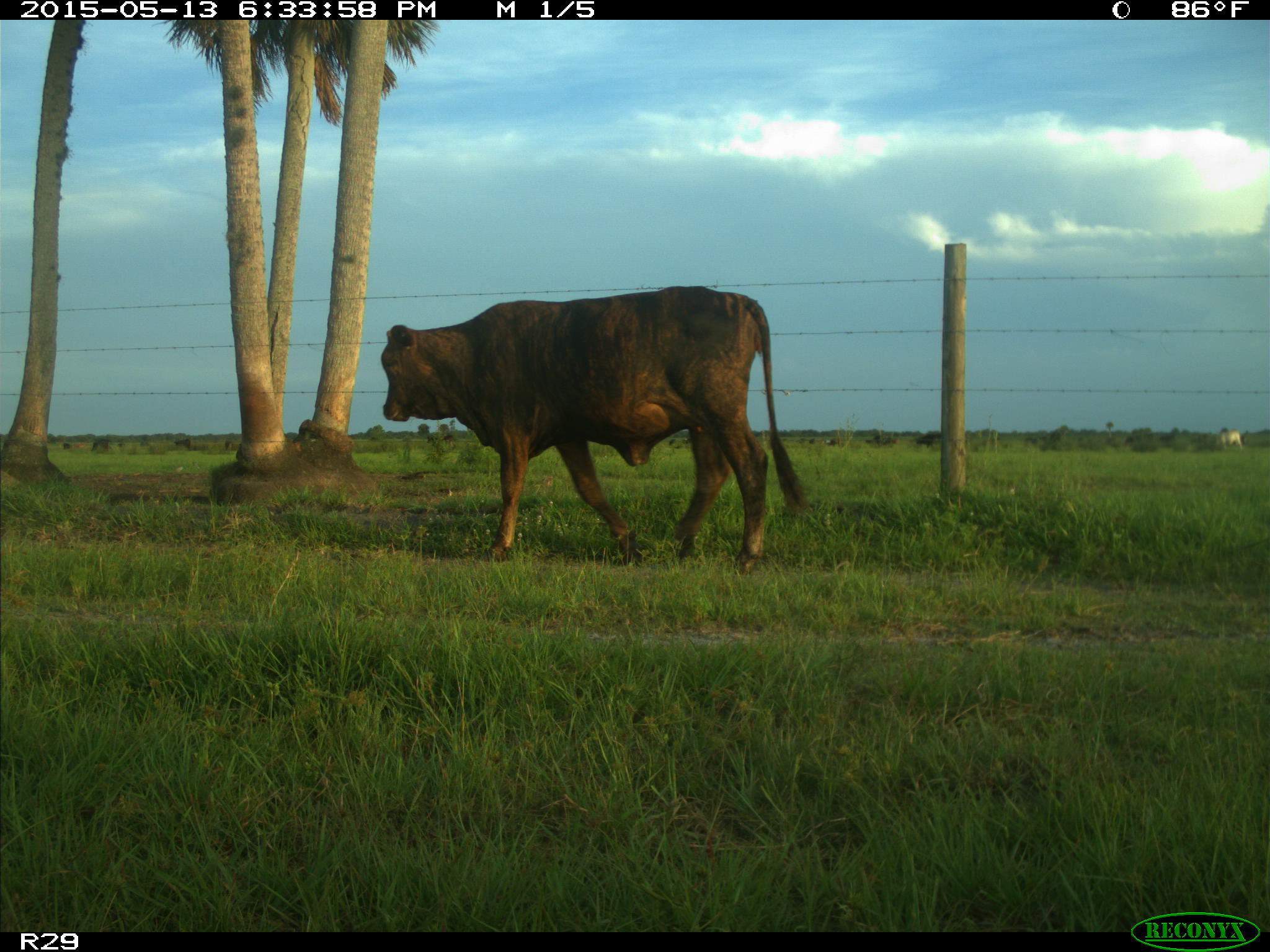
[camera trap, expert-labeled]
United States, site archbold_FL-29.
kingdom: Animalia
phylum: Chordata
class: Mammalia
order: Artiodactyla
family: Bovidae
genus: Bos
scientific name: Bos taurus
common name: domestic cow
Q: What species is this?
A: Bos taurus (domestic cow).